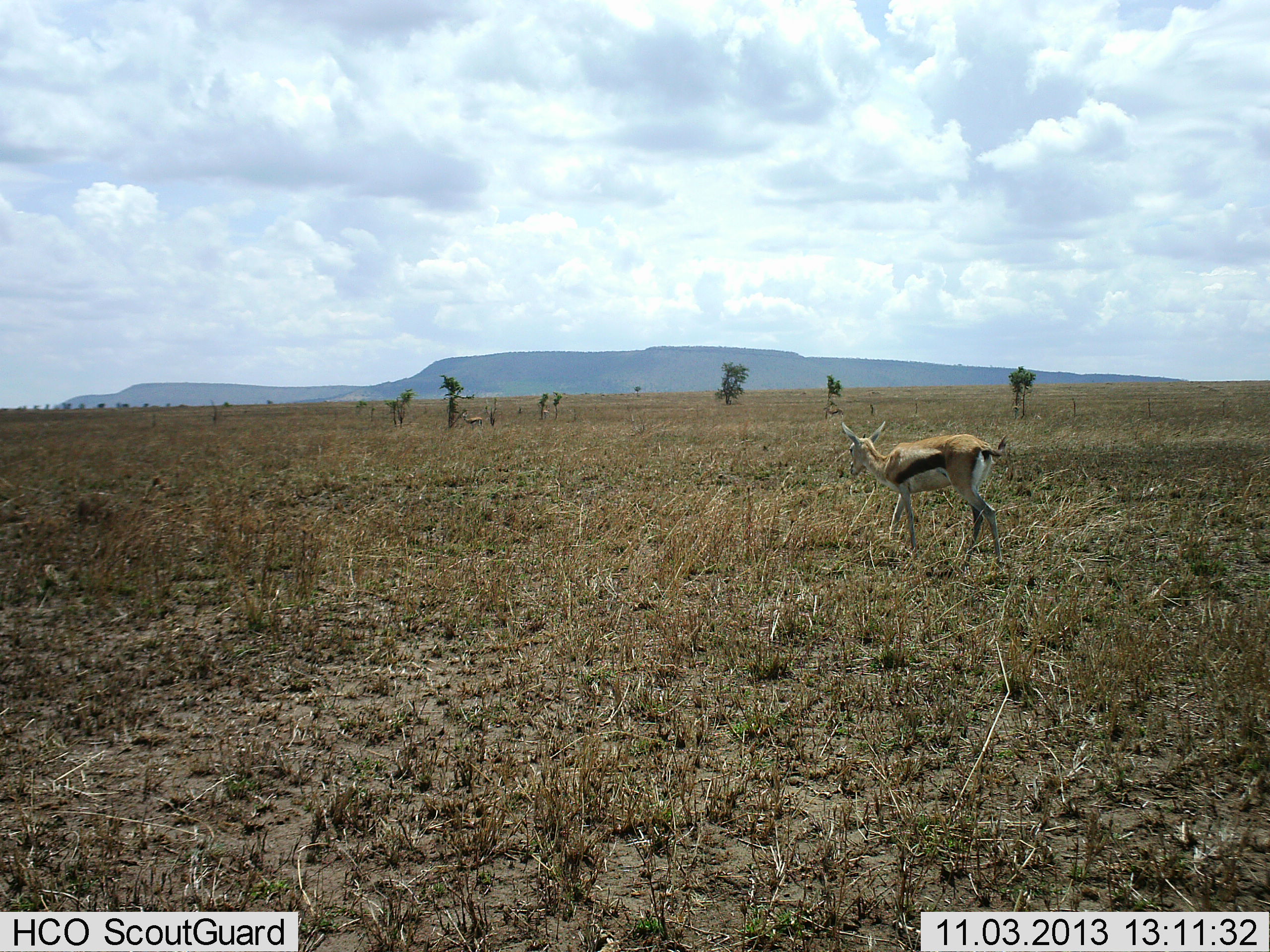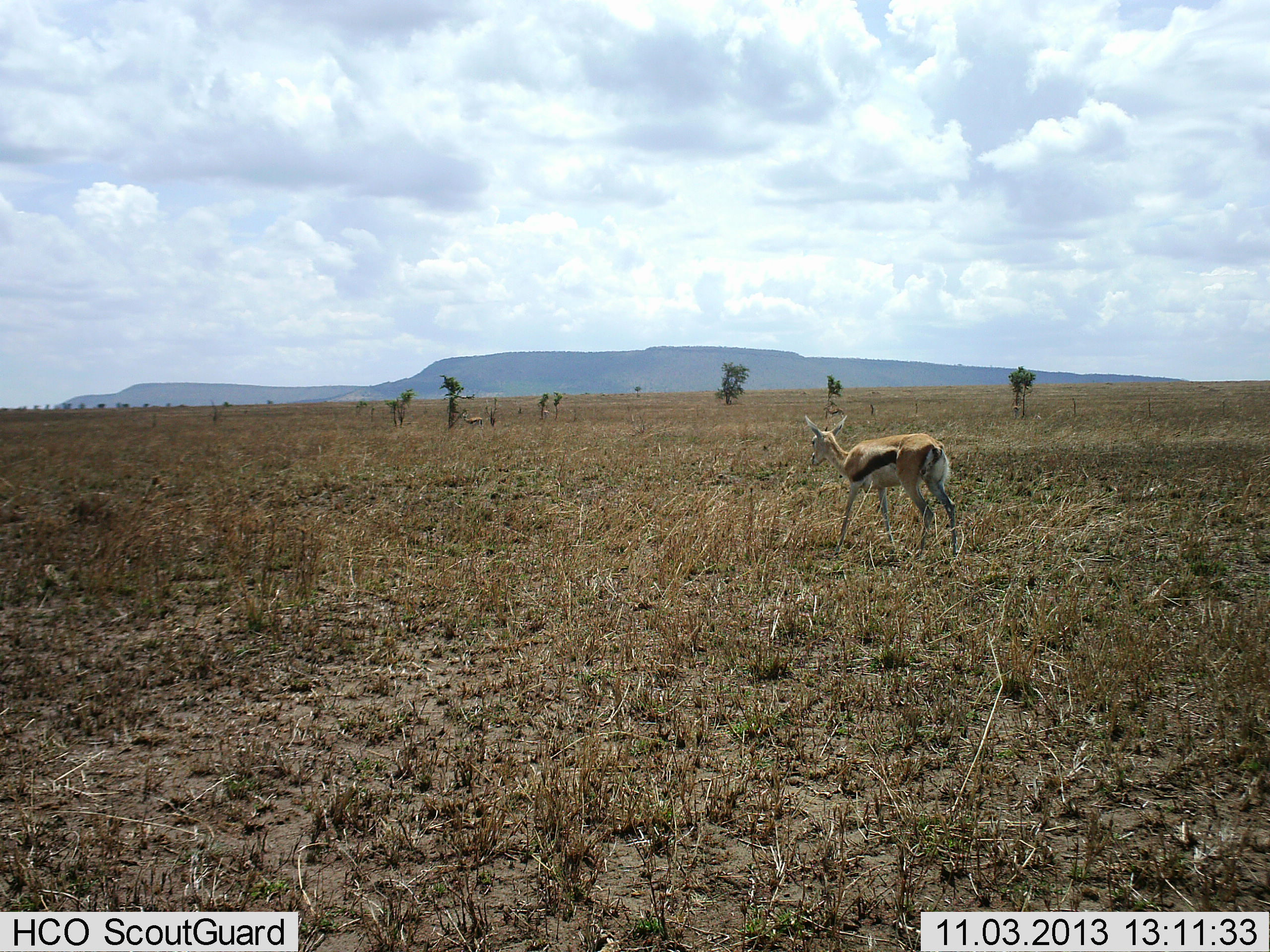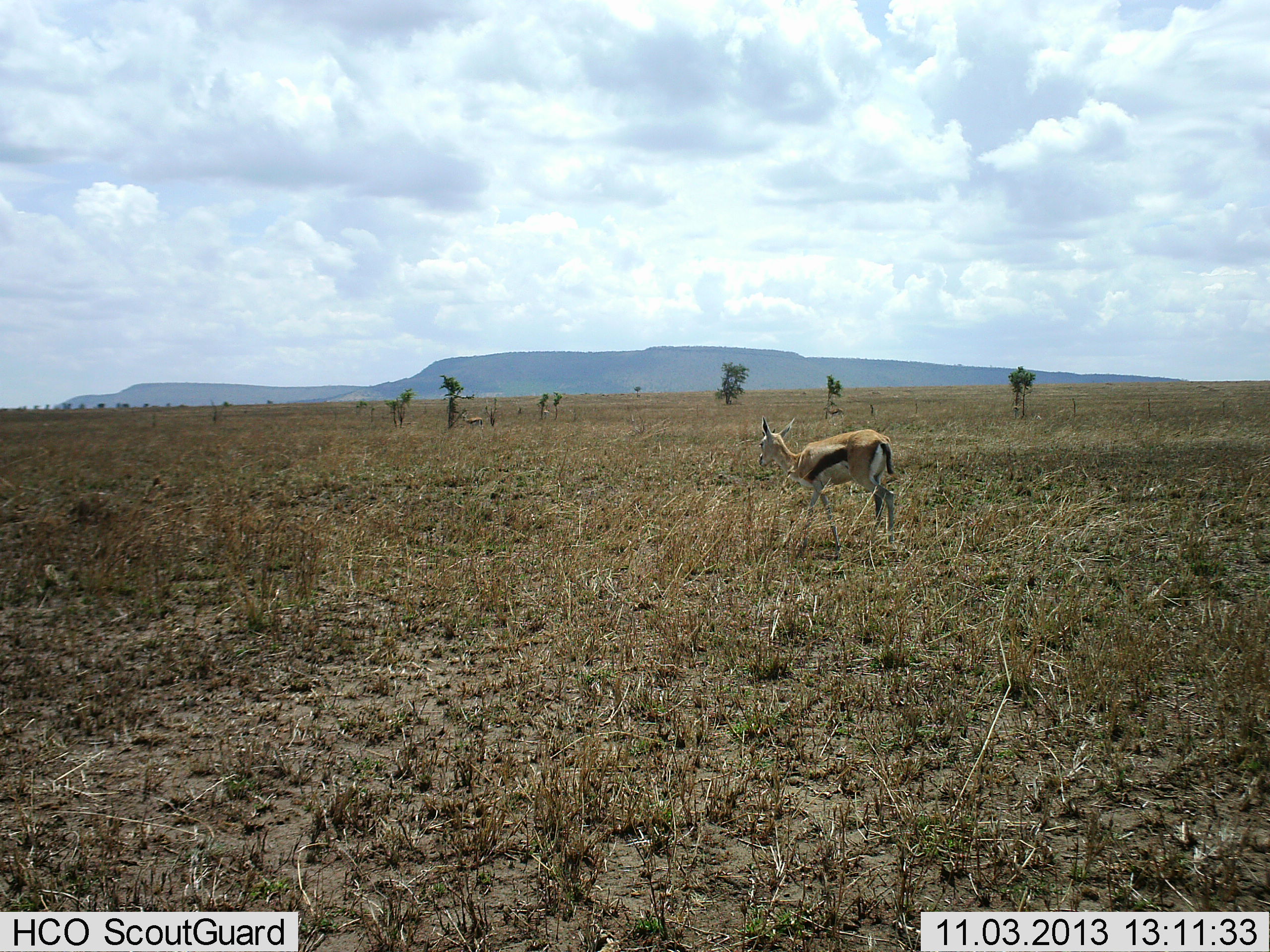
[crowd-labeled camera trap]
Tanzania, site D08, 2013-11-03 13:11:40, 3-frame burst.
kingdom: Animalia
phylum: Chordata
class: Mammalia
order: Artiodactyla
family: Bovidae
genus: Eudorcas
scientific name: Eudorcas thomsonii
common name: thomson's gazelle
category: gazellethomsons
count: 1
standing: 50%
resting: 10%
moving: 90%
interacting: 0%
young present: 0%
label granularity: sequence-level